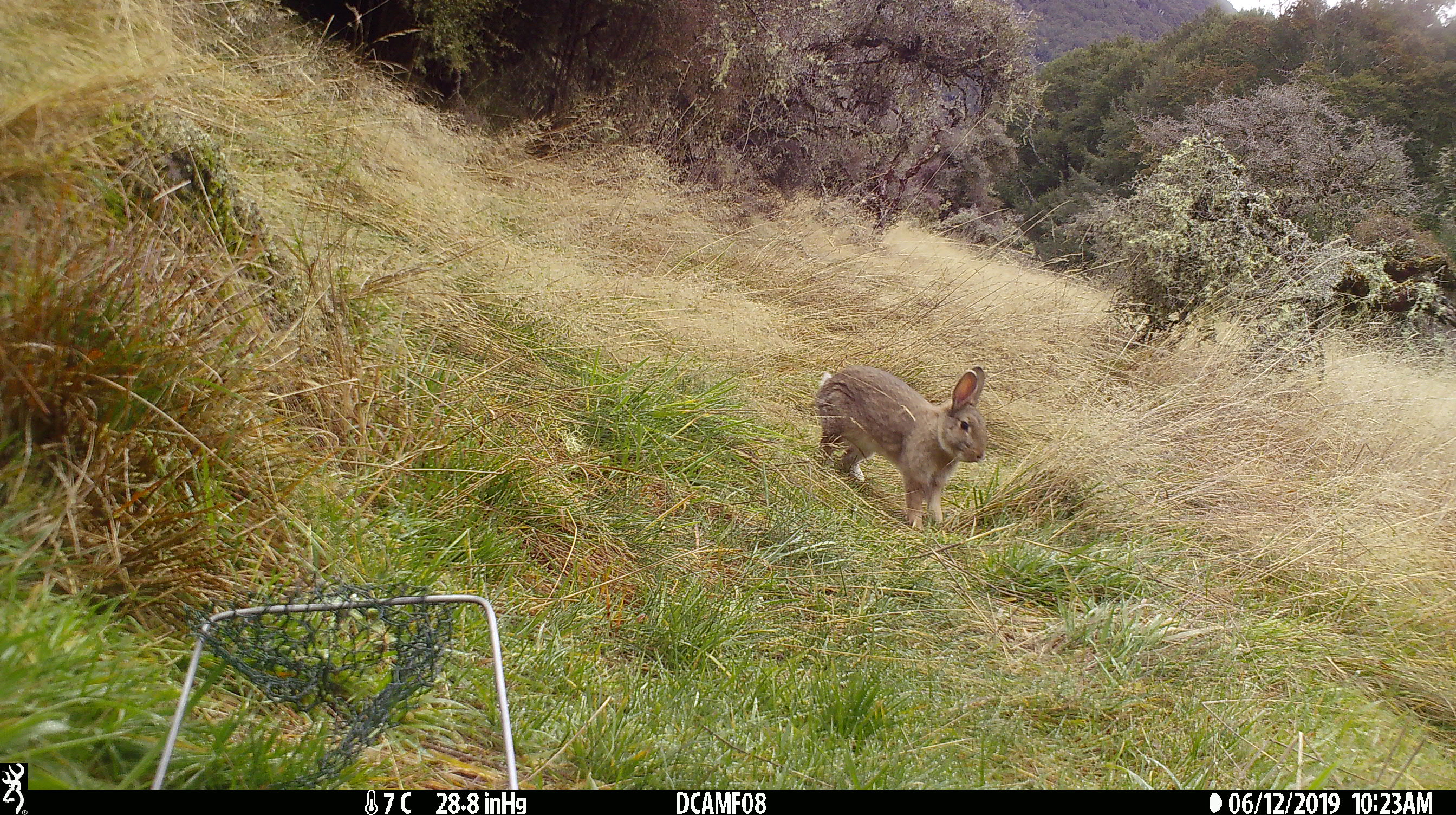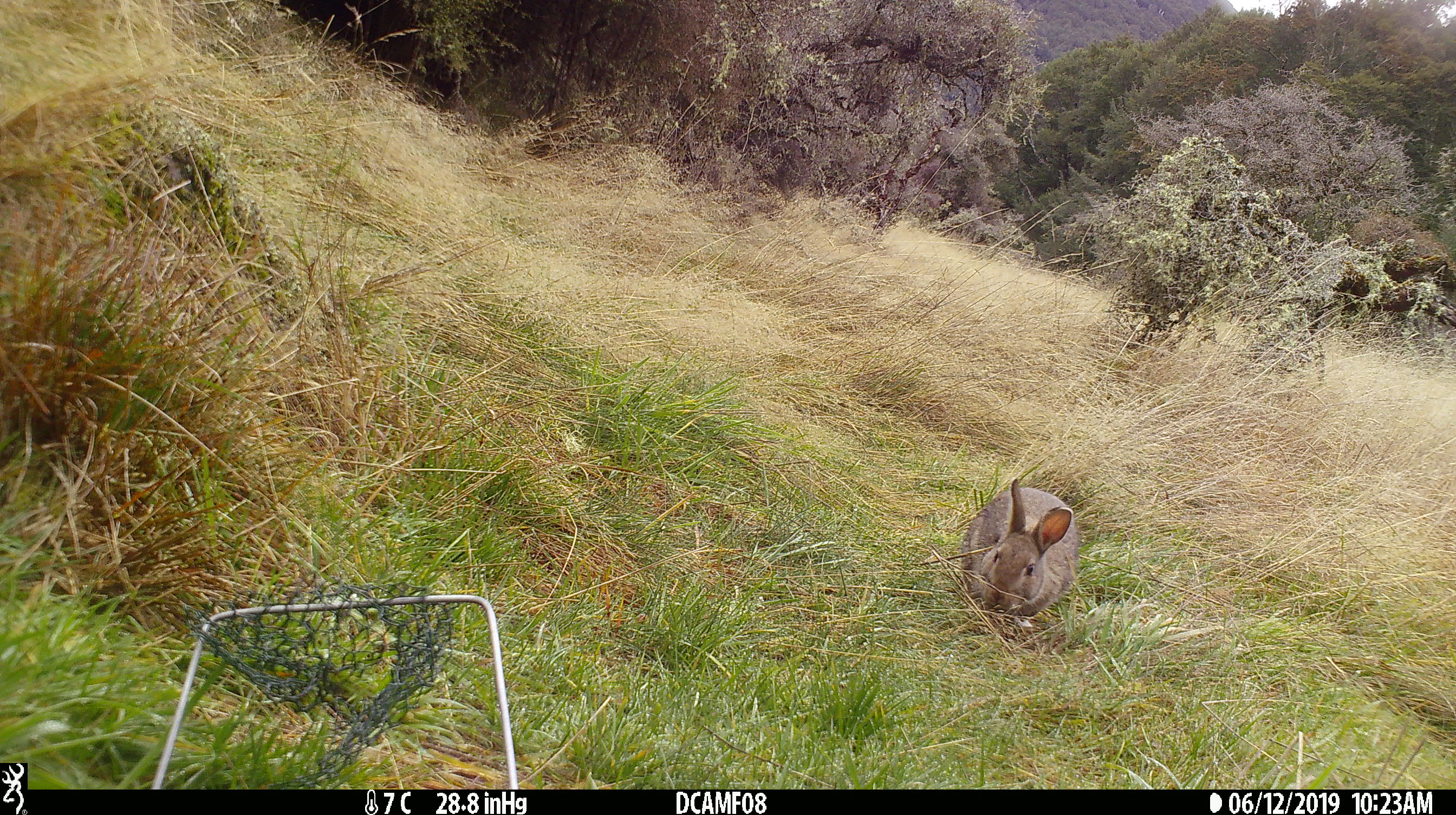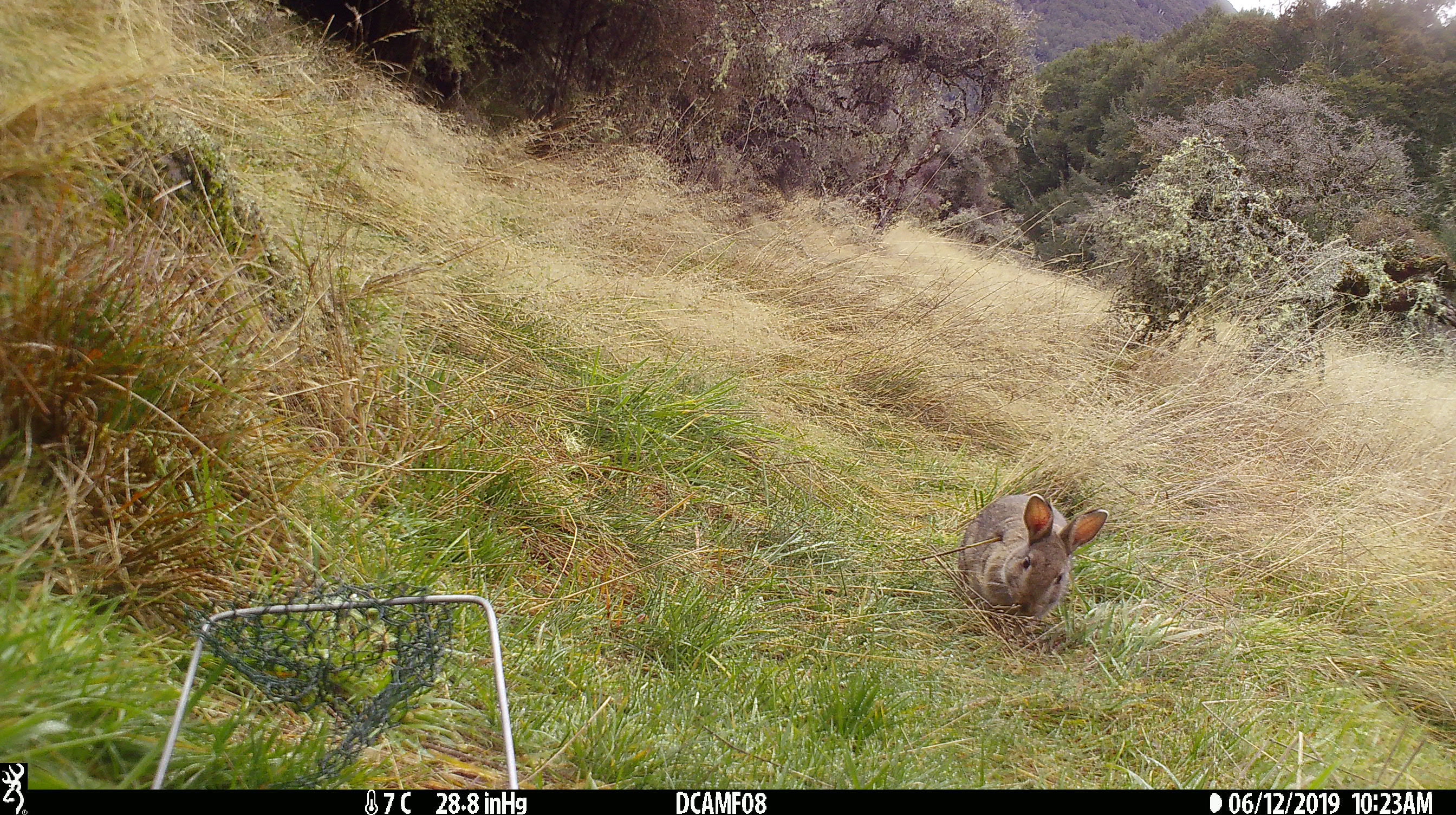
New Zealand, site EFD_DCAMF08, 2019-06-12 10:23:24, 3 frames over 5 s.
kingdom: Animalia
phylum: Chordata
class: Mammalia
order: Lagomorpha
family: Leporidae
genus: Oryctolagus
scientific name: Oryctolagus cuniculus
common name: european rabbit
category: rabbit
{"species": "rabbit (european rabbit) (Oryctolagus cuniculus)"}